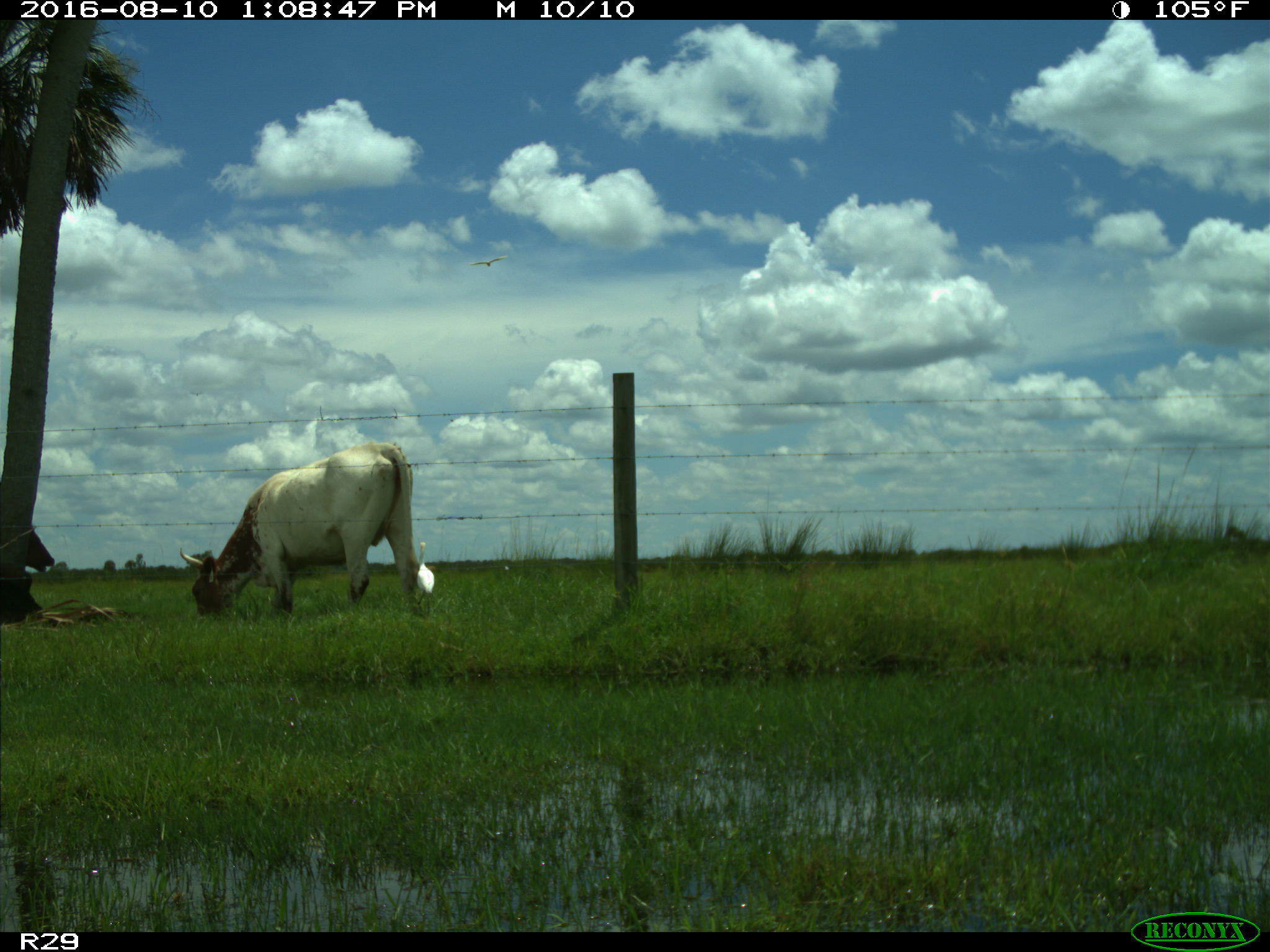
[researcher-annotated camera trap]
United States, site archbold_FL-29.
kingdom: Animalia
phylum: Chordata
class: Mammalia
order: Artiodactyla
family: Bovidae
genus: Bos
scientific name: Bos taurus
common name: domestic cow